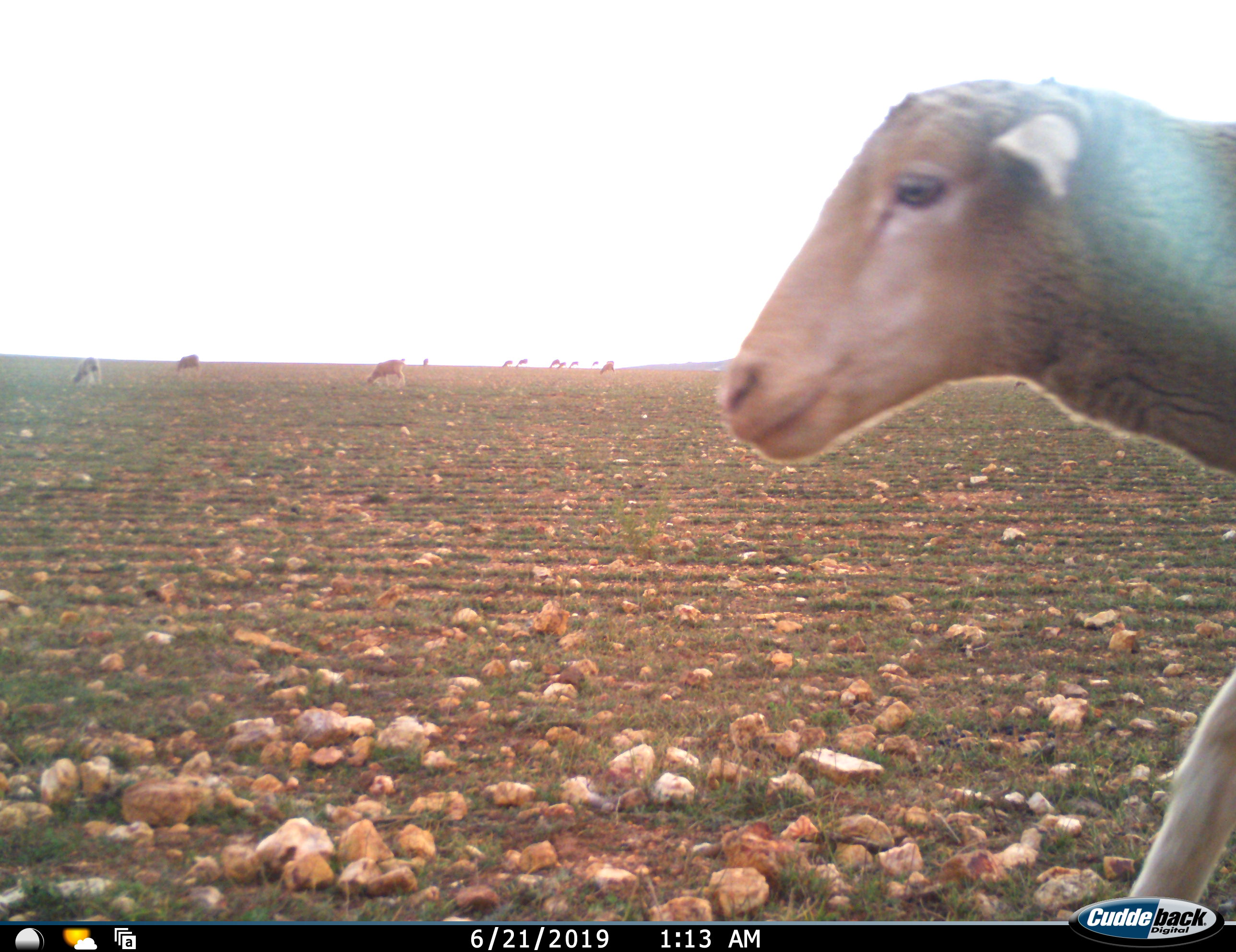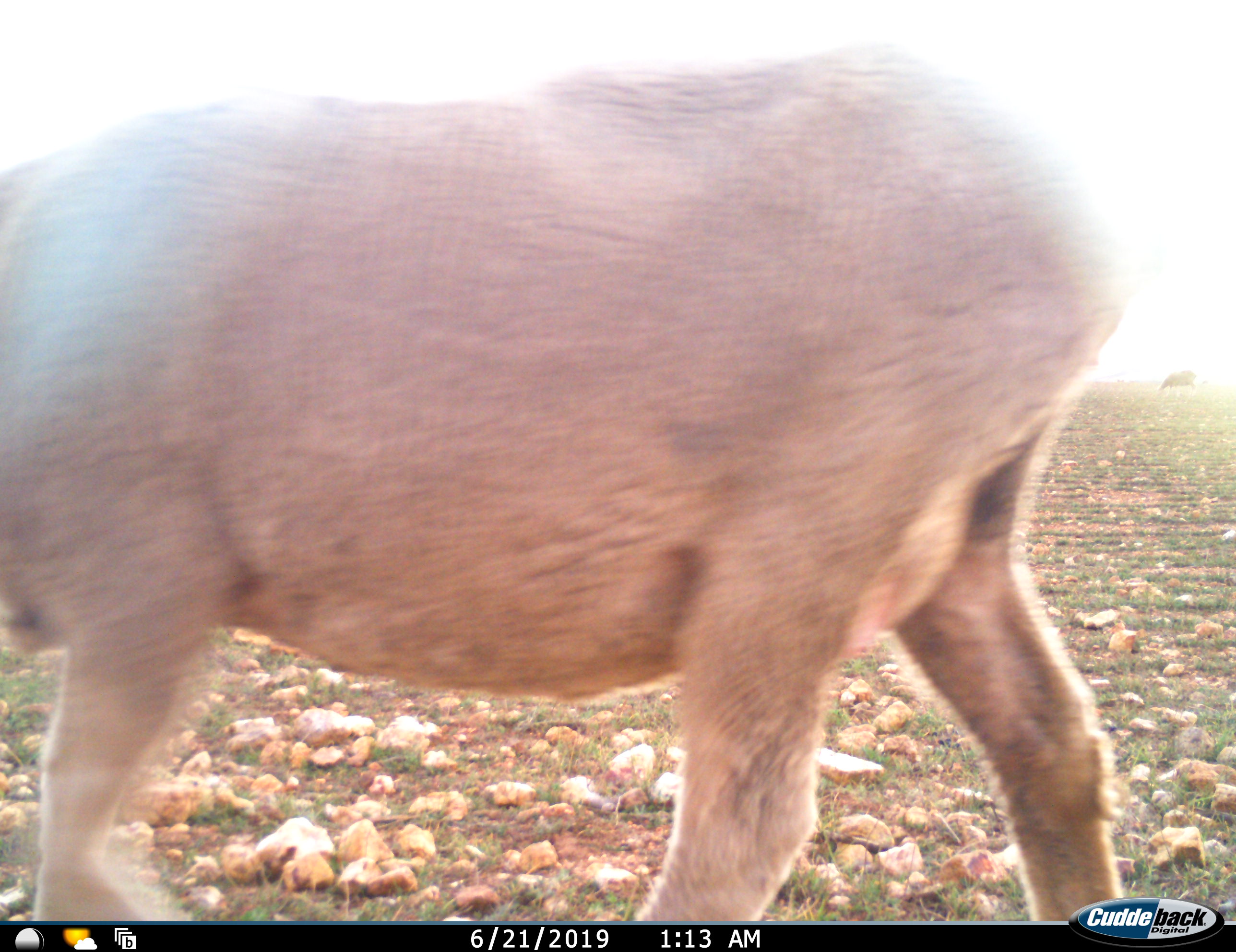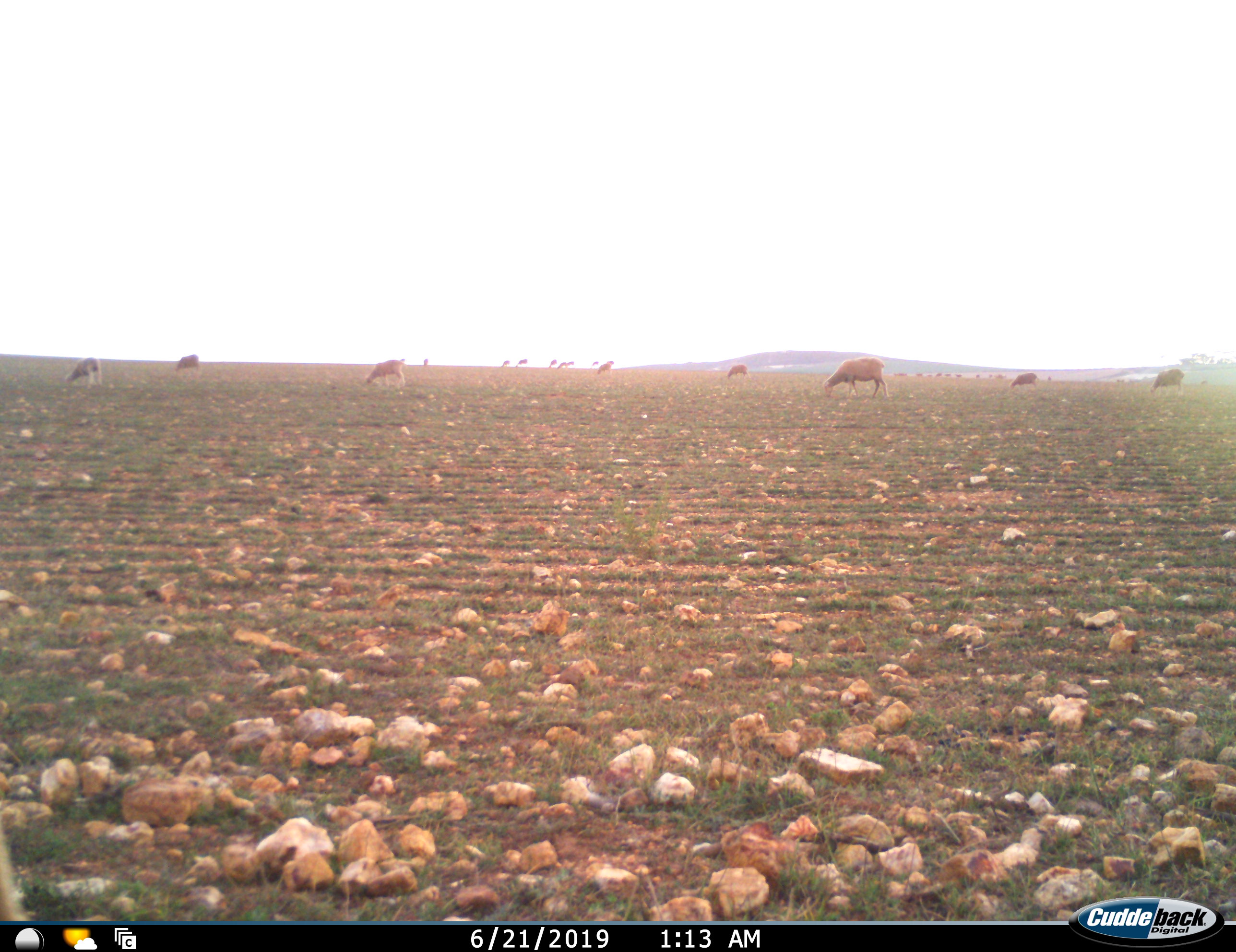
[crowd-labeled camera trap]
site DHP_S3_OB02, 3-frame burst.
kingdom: Animalia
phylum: Chordata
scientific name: Vertebrata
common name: domestic animal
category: domesticanimal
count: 11-50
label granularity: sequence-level